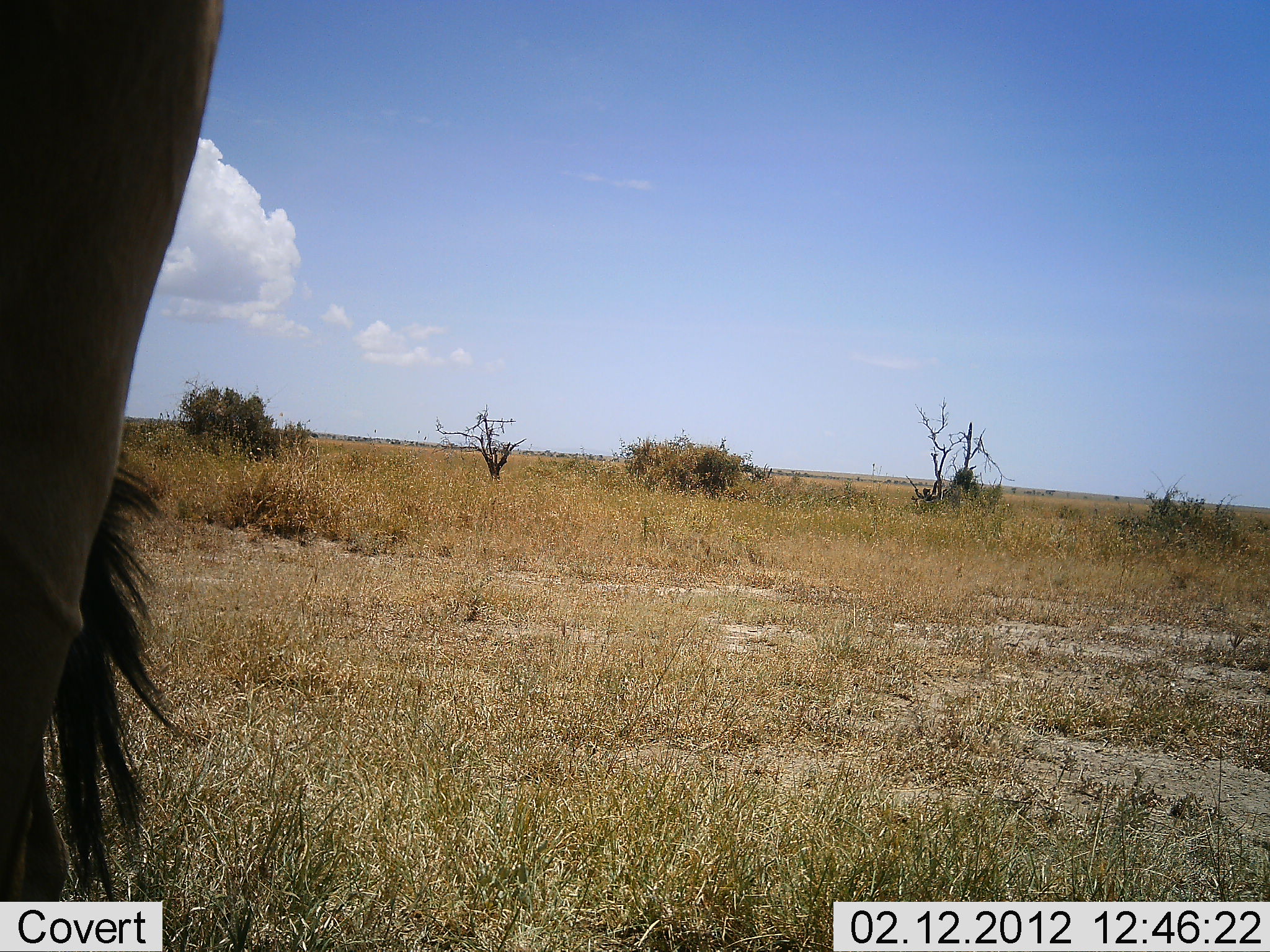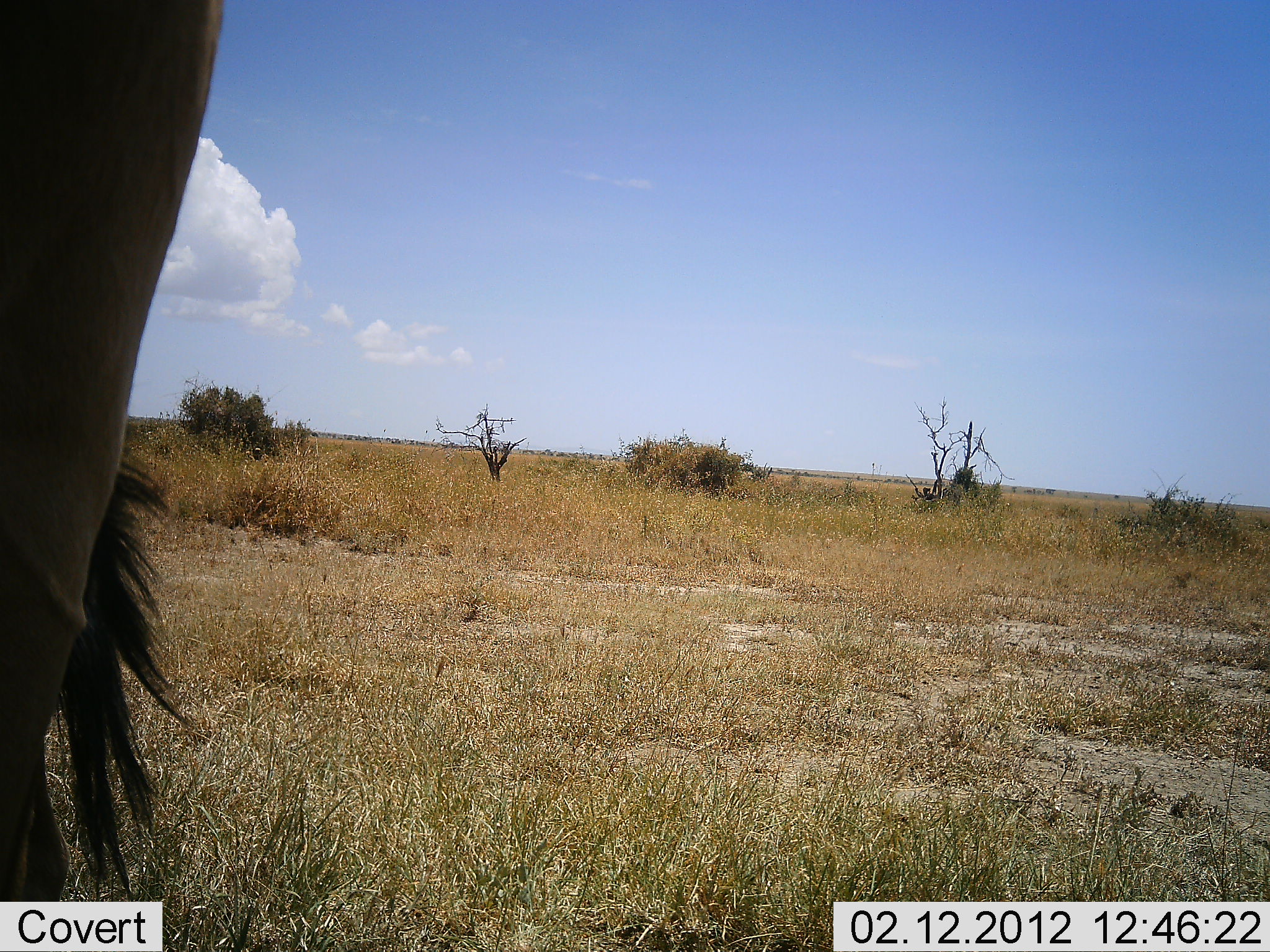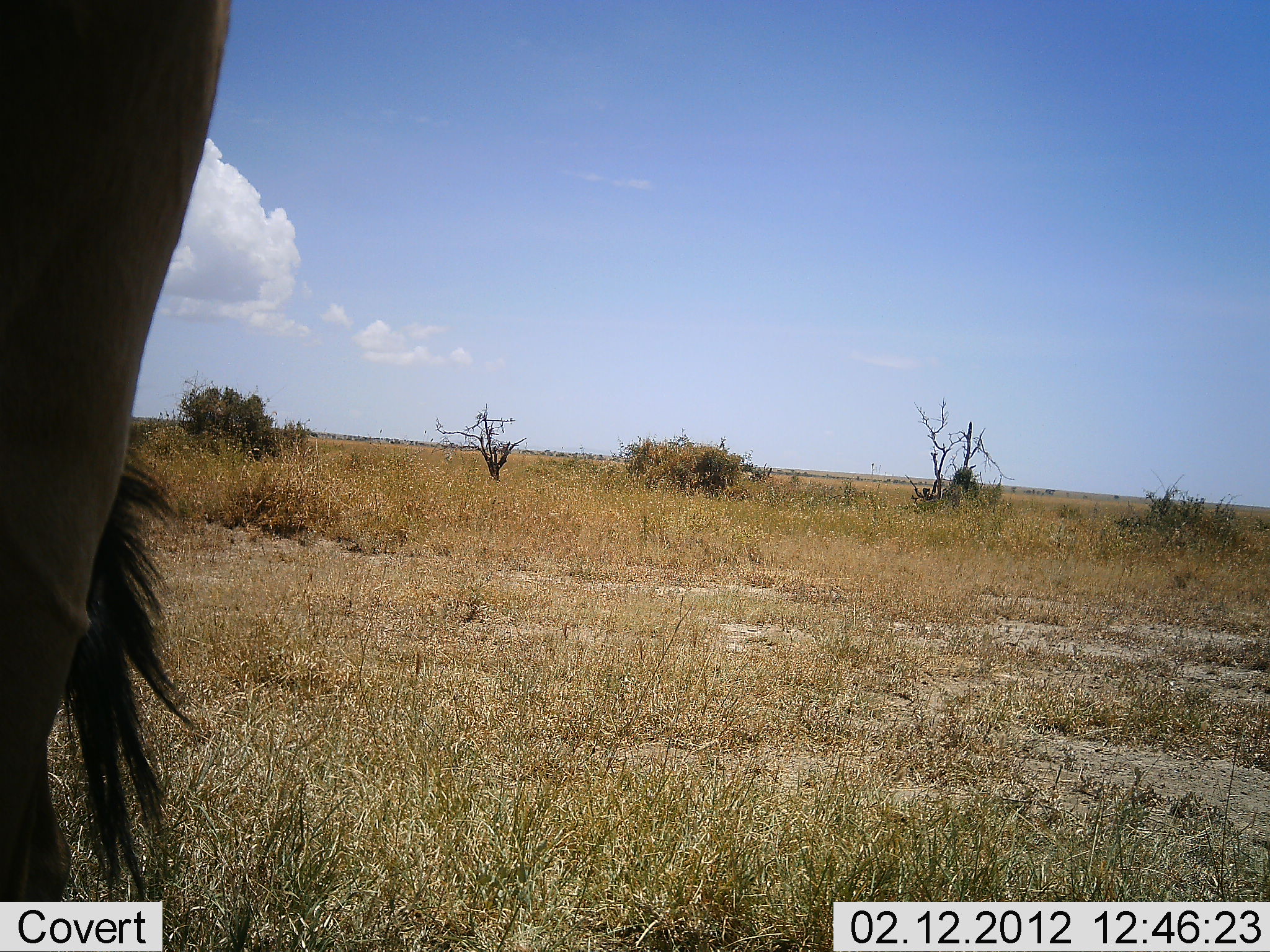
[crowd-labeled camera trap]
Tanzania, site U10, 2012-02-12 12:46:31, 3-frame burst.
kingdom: Animalia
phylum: Chordata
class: Mammalia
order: Artiodactyla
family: Bovidae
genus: Connochaetes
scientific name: Connochaetes taurinus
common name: blue wildebeest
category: wildebeest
Wildebeest (blue wildebeest) (Connochaetes taurinus), count 1. Behavior (volunteer vote fractions): standing 100%, resting 0%, moving 0%, interacting 0%. Young present (vote fraction): 0%. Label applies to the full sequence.